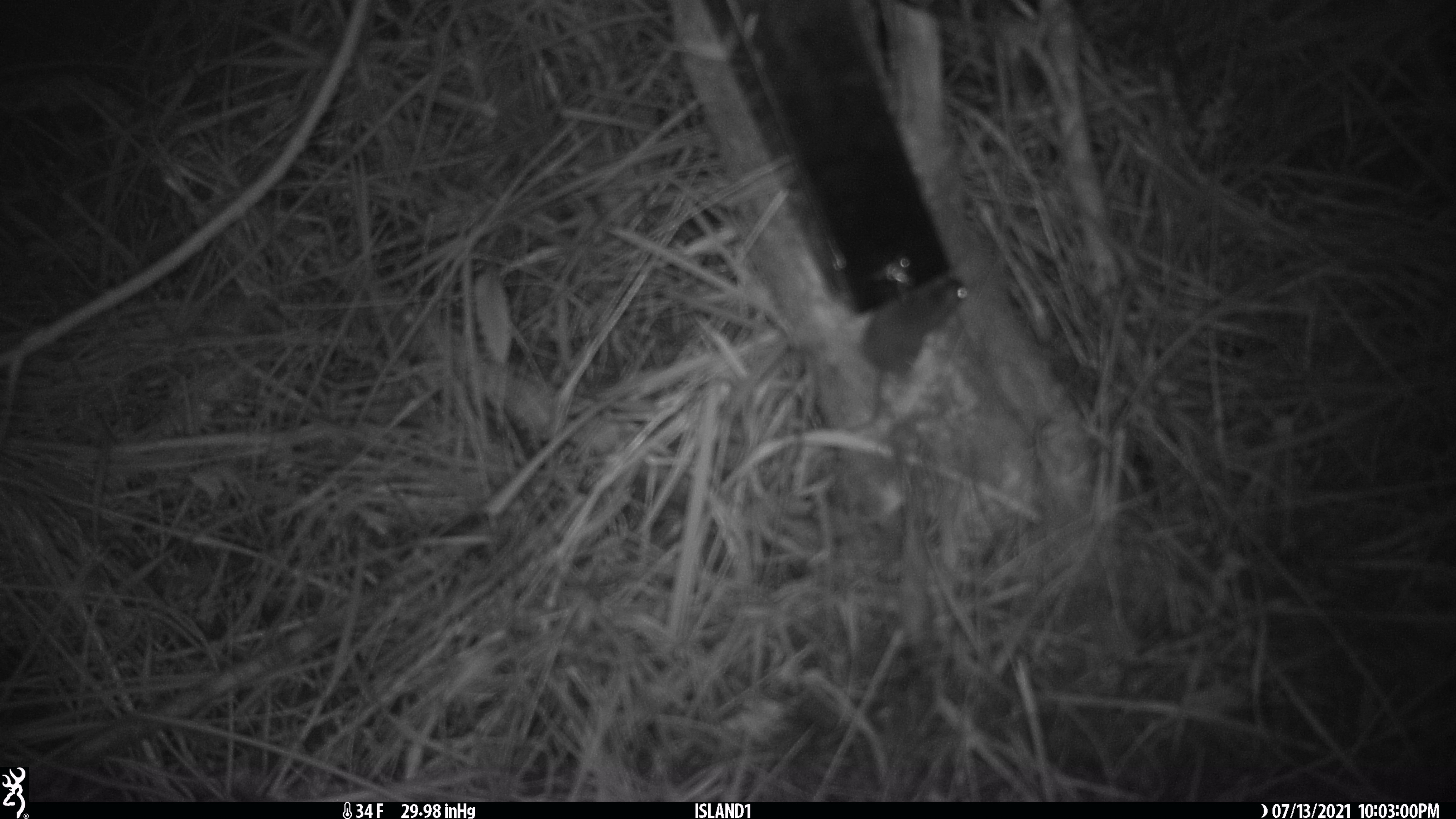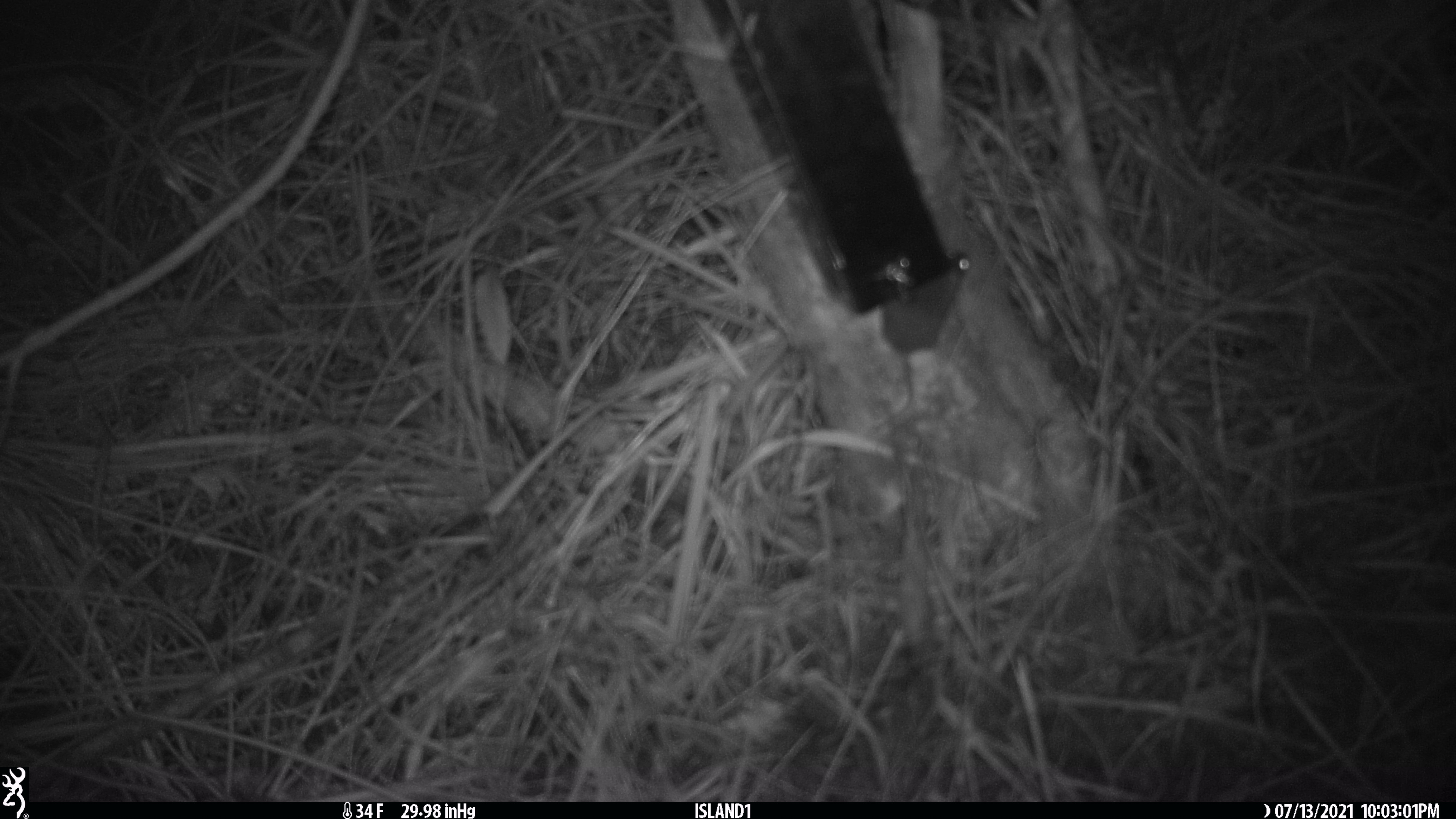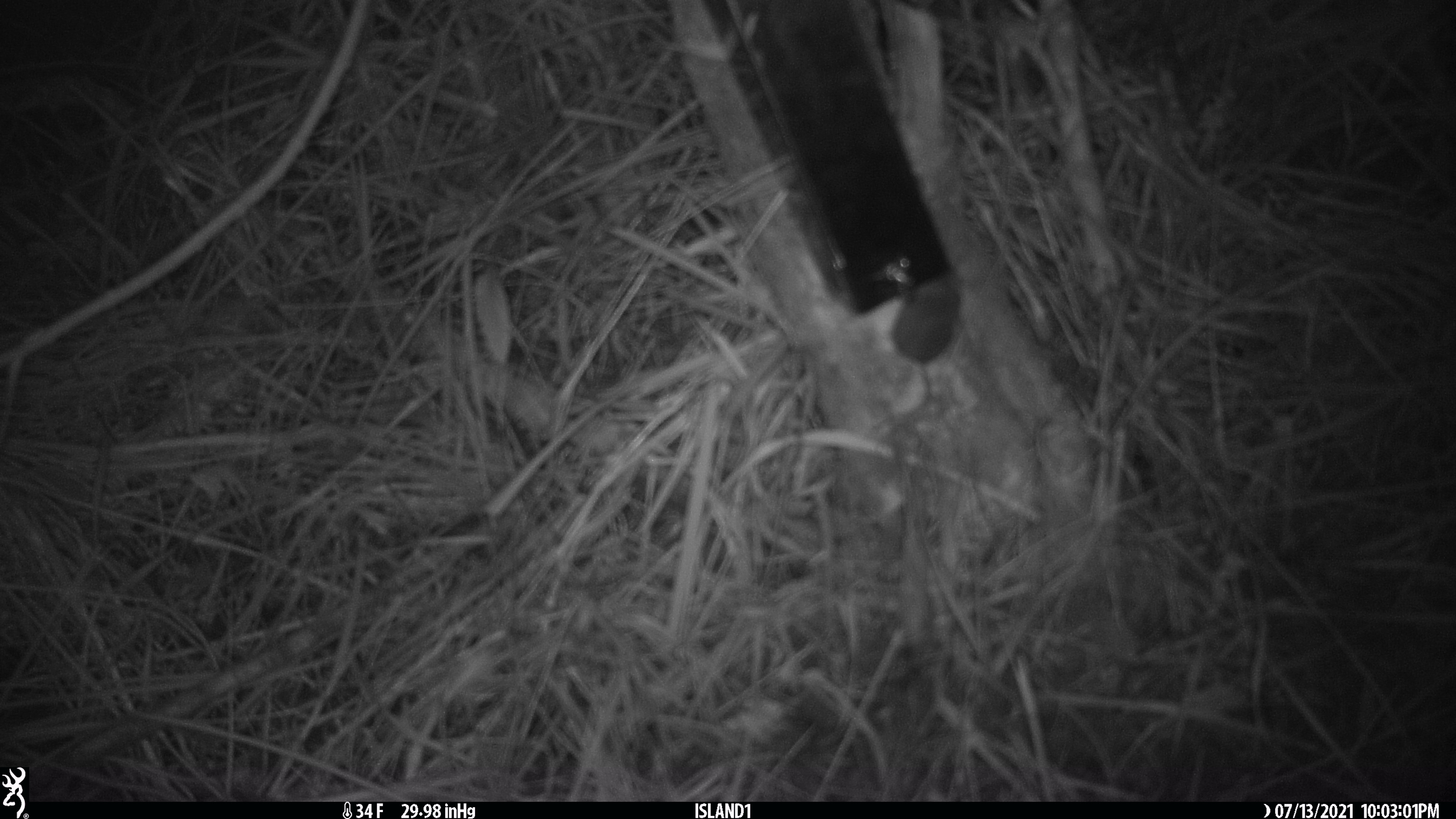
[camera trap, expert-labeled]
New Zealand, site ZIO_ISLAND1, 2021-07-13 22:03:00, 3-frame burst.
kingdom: Animalia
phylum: Chordata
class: Mammalia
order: Rodentia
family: Muridae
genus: Mus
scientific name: Mus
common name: mouse